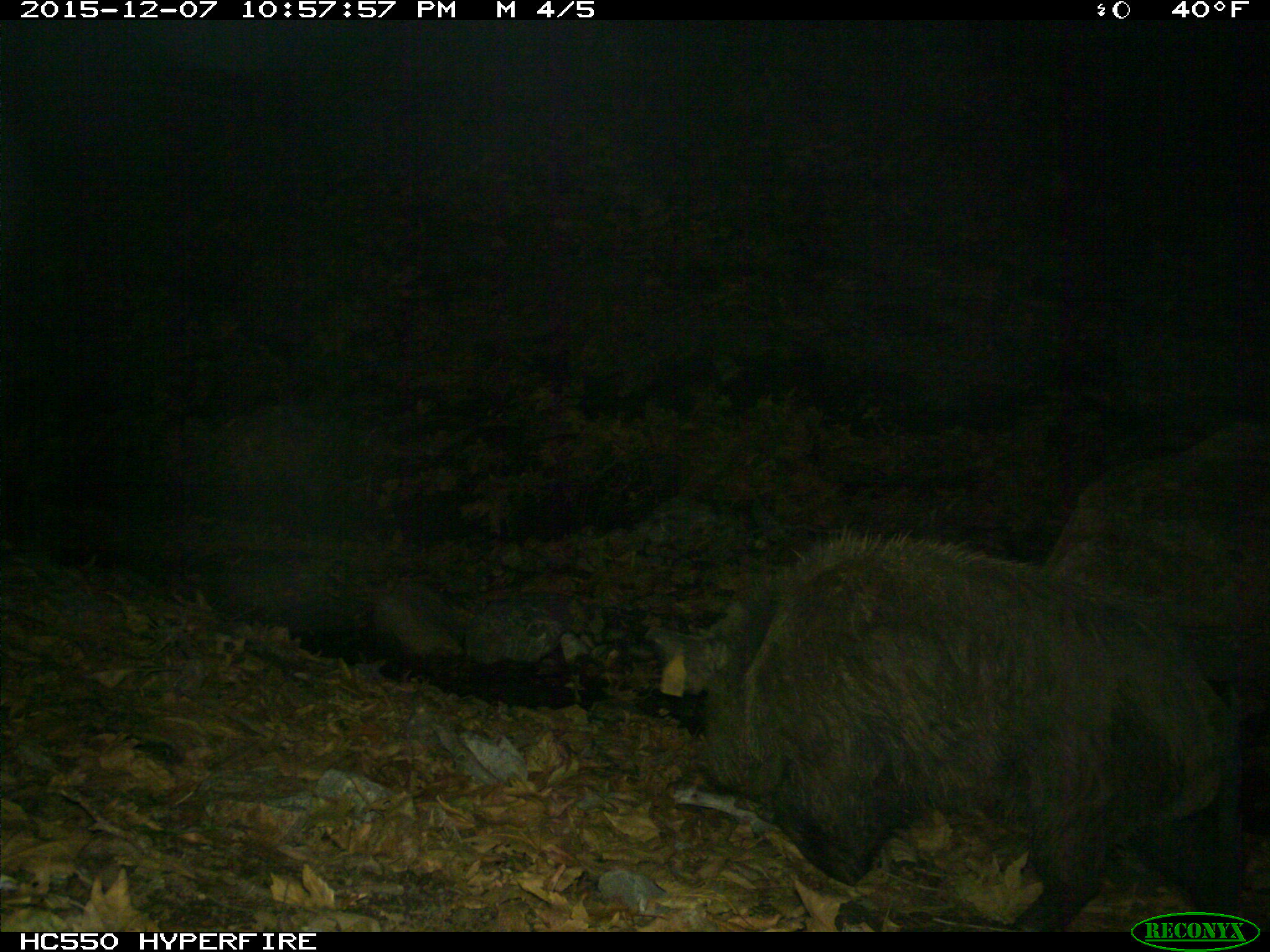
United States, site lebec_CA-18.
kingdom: Animalia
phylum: Chordata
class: Mammalia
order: Artiodactyla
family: Suidae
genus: Sus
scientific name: Sus scrofa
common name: wild boar